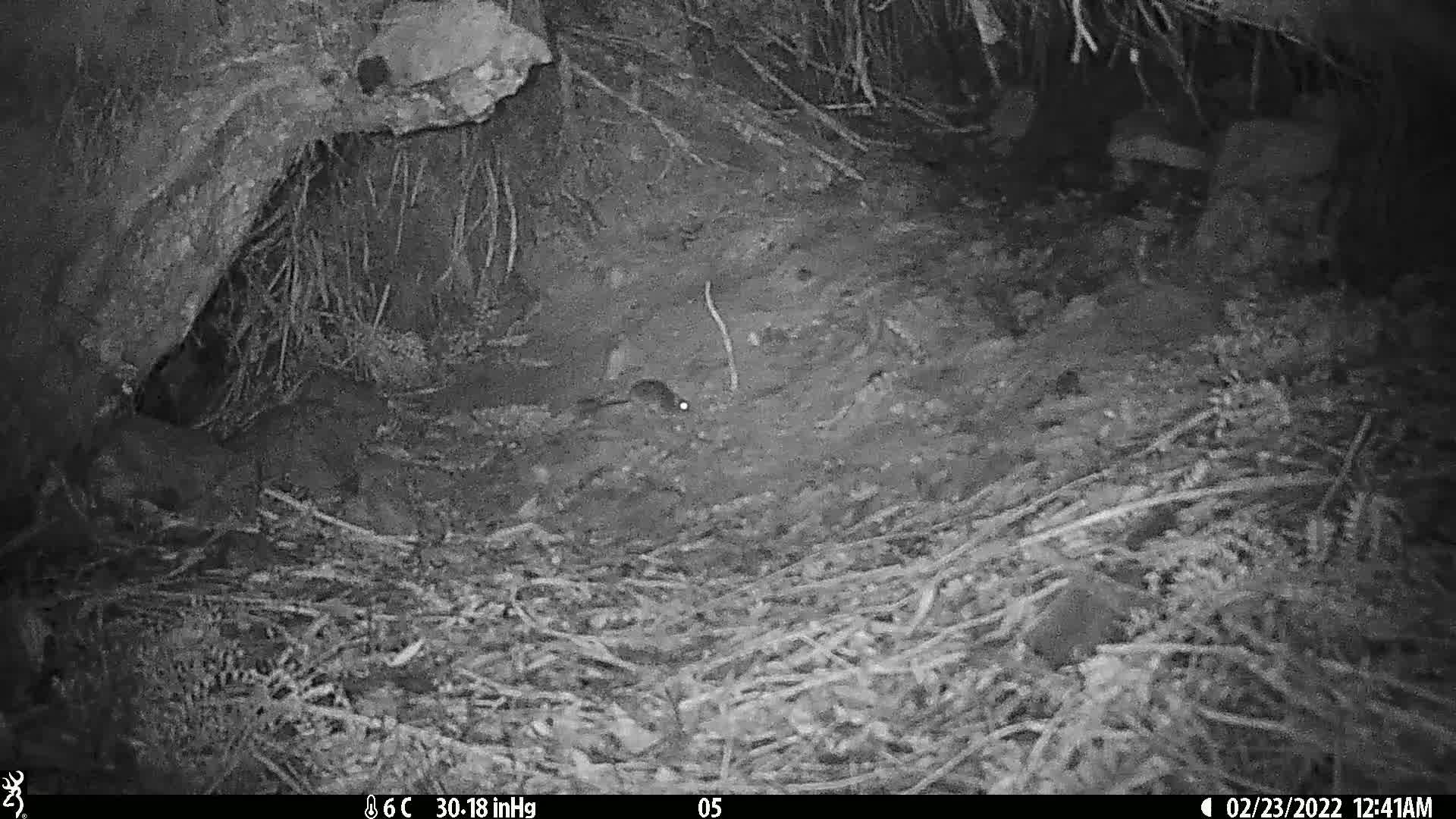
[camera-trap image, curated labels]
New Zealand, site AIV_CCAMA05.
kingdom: Animalia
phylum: Chordata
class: Mammalia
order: Rodentia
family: Muridae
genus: Mus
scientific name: Mus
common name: mouse